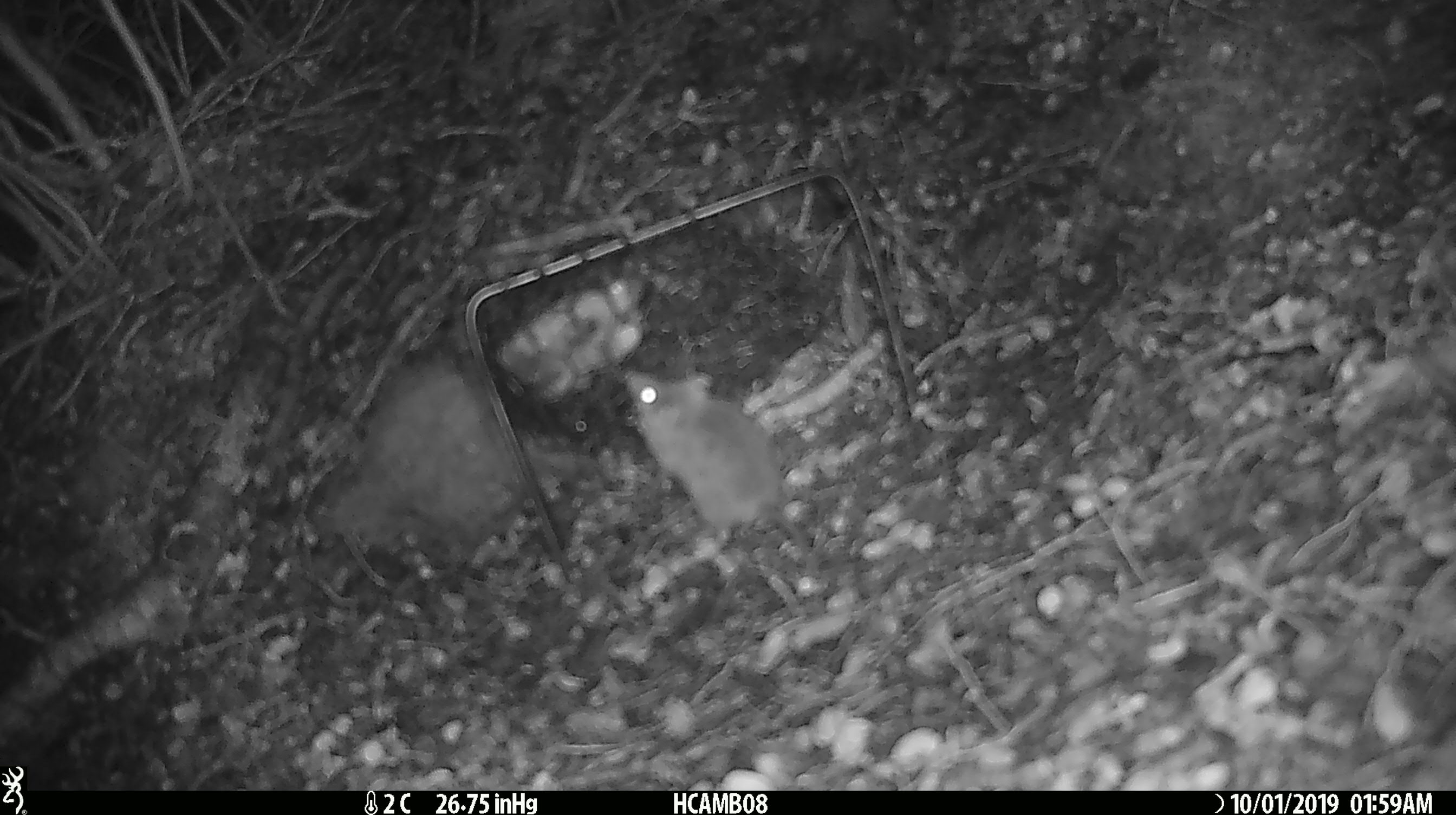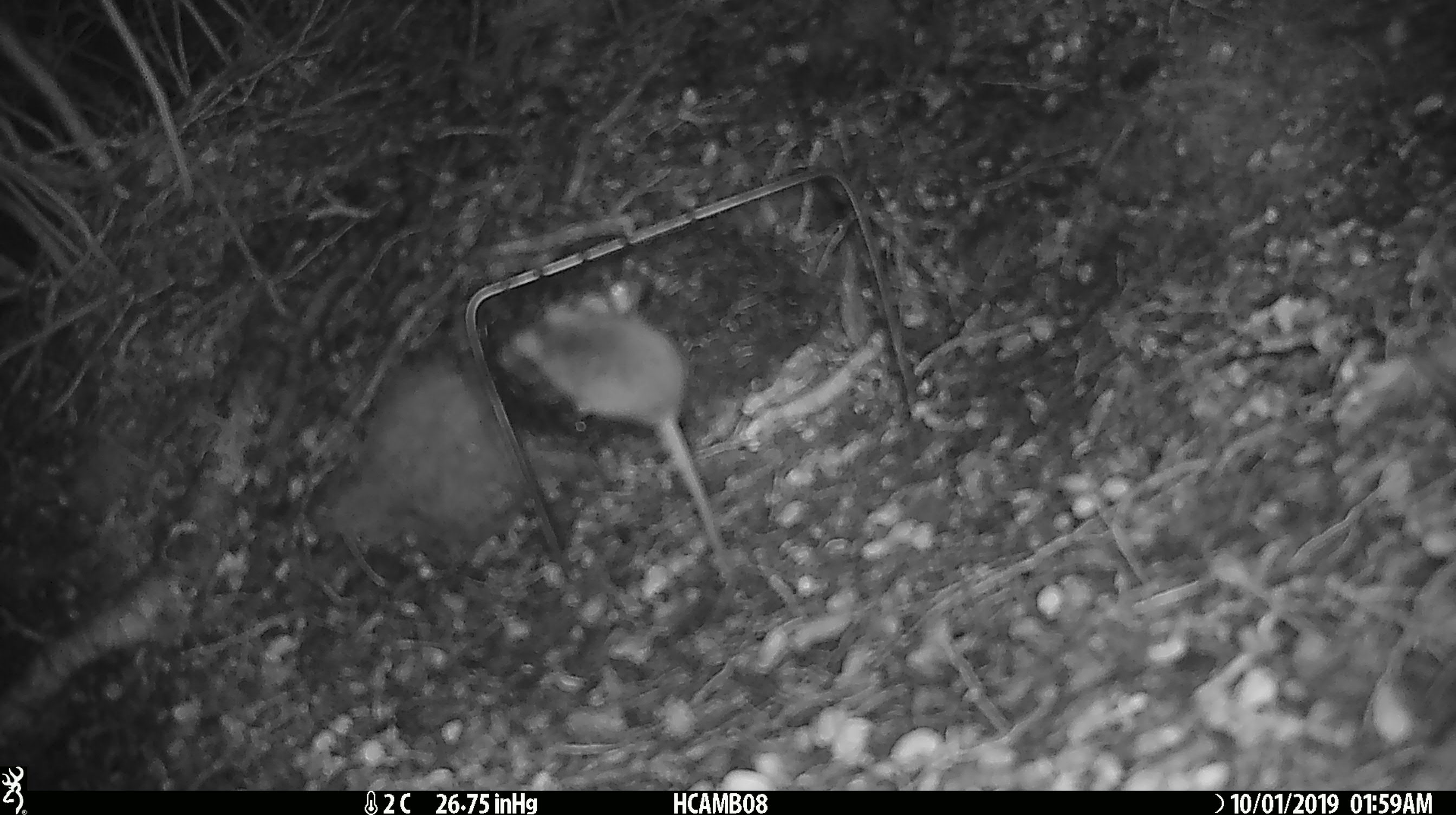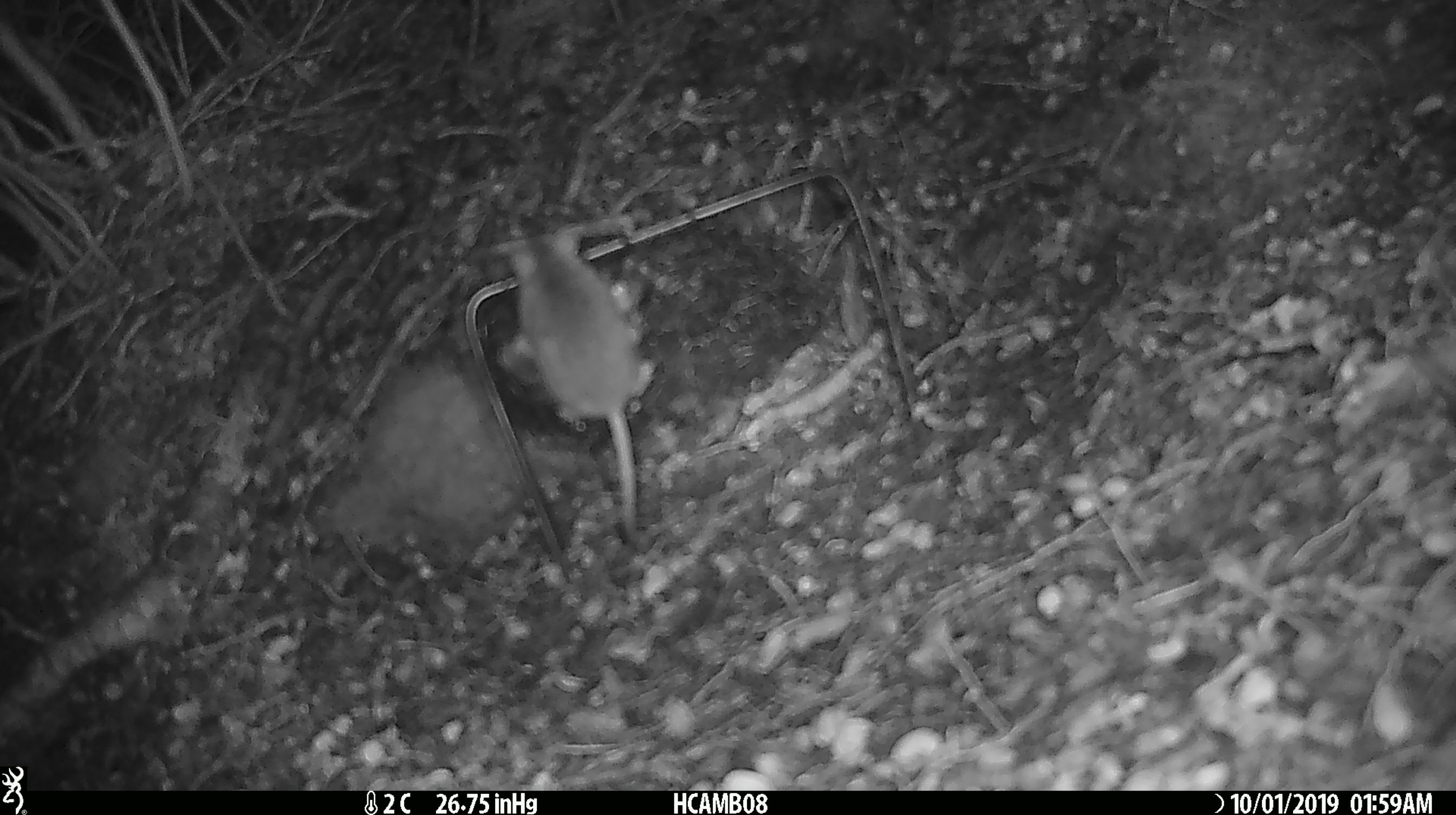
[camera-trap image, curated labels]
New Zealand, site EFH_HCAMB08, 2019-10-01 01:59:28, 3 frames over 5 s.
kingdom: Animalia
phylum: Chordata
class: Mammalia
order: Rodentia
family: Muridae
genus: Mus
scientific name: Mus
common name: mouse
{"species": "mouse (Mus)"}